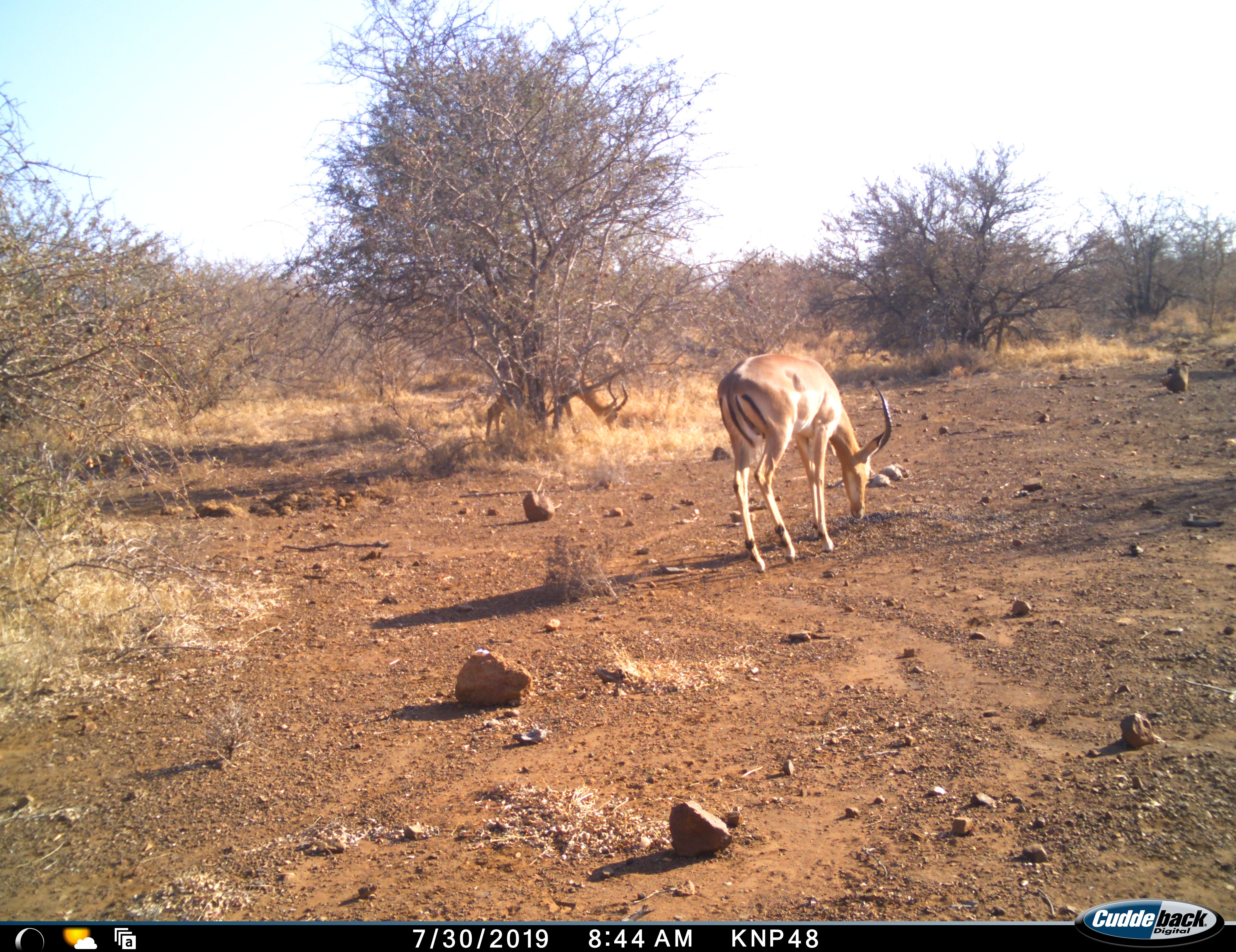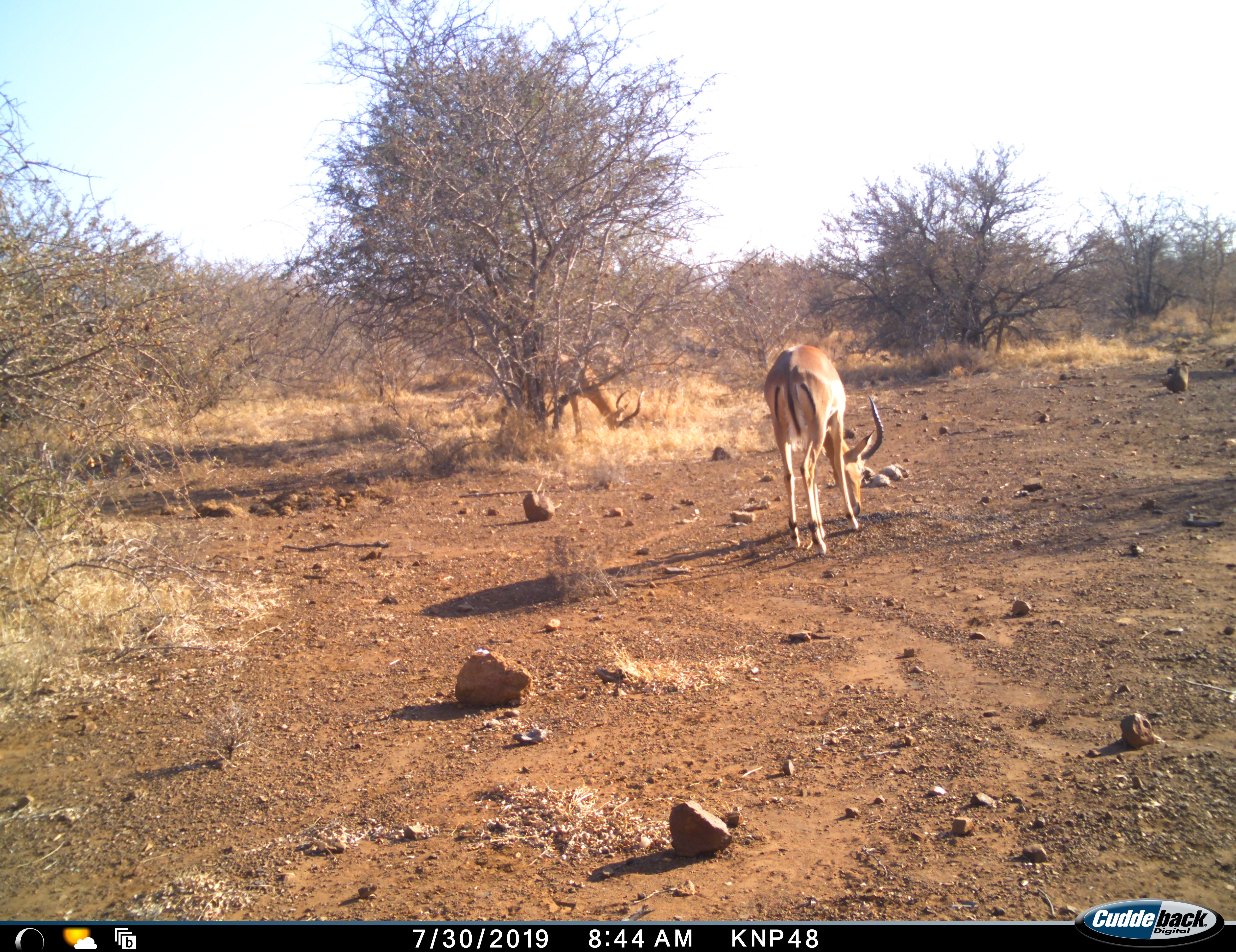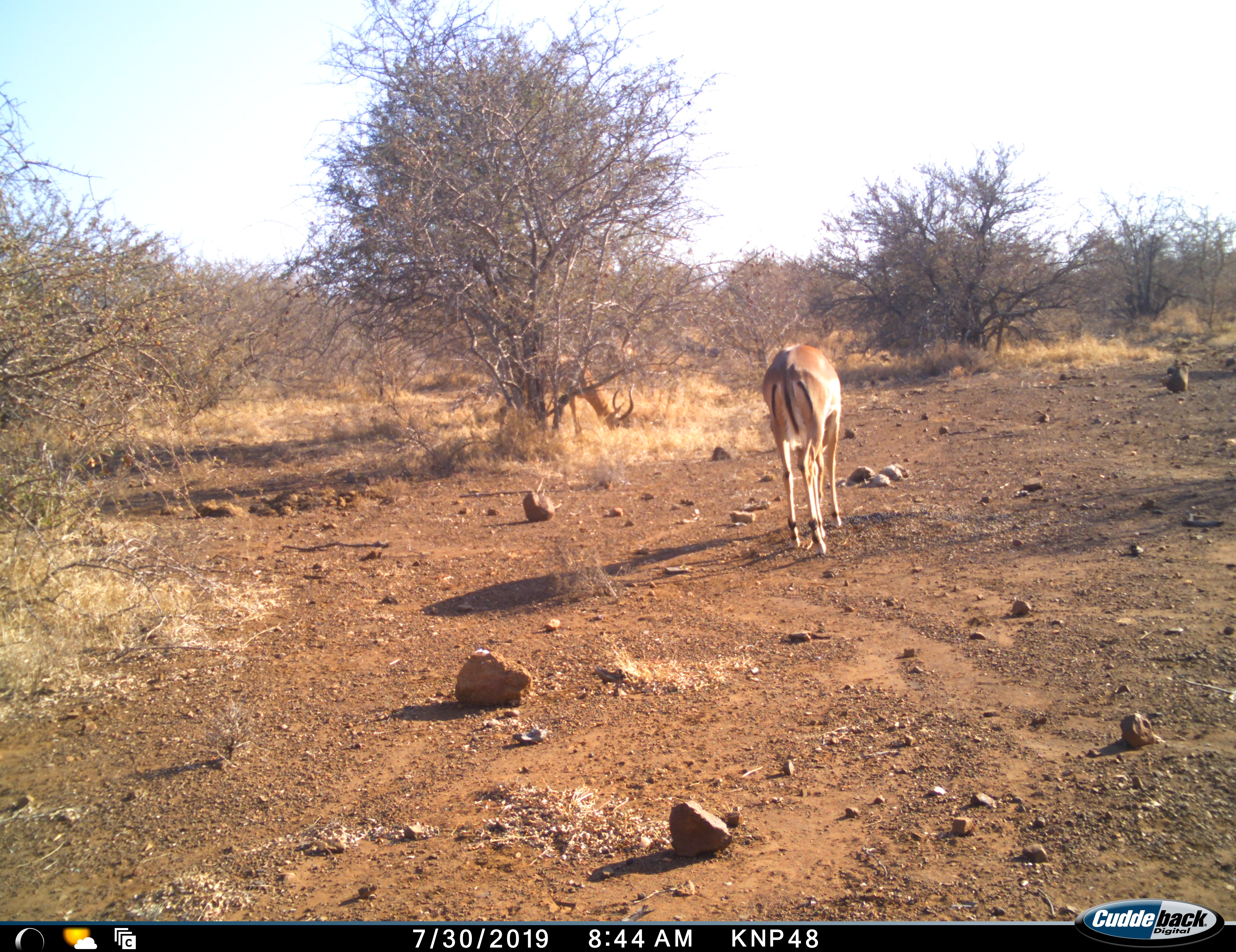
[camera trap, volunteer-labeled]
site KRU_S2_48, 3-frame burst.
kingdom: Animalia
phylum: Chordata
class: Mammalia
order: Artiodactyla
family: Bovidae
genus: Aepyceros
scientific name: Aepyceros melampus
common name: impala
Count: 2.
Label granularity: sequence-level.